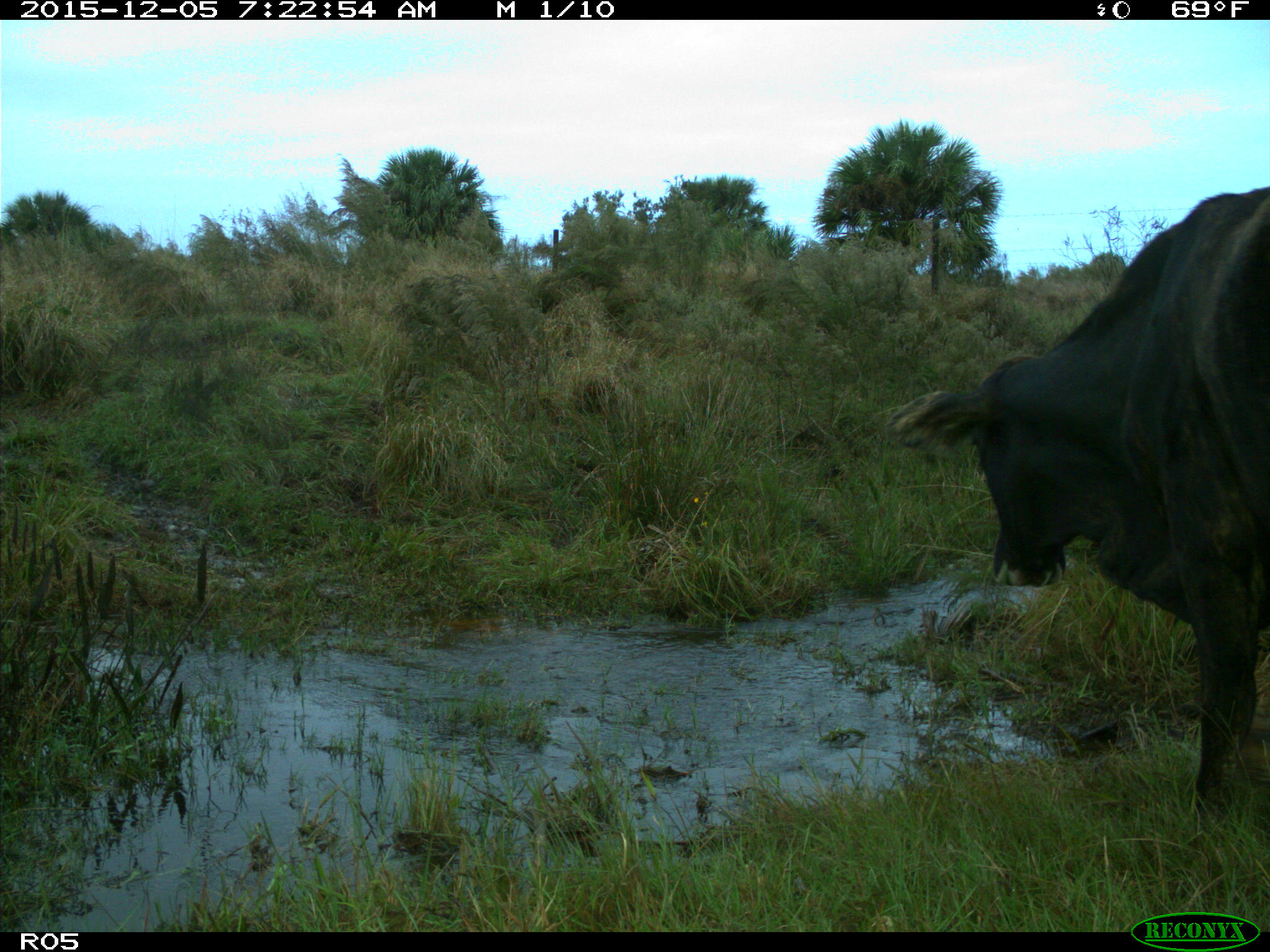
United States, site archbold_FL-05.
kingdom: Animalia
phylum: Chordata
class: Mammalia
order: Artiodactyla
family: Bovidae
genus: Bos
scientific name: Bos taurus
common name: domestic cow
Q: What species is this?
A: Bos taurus (domestic cow).